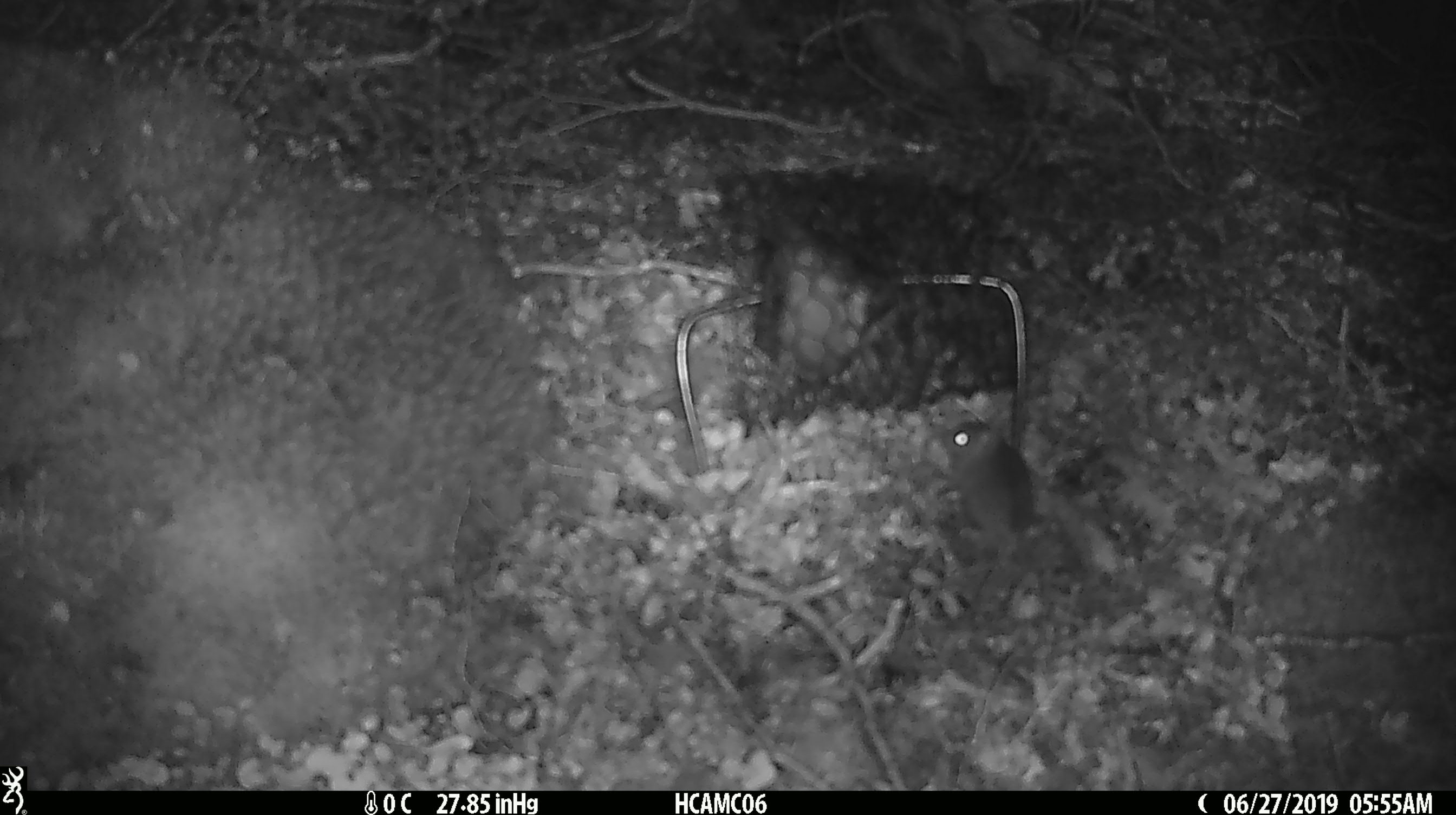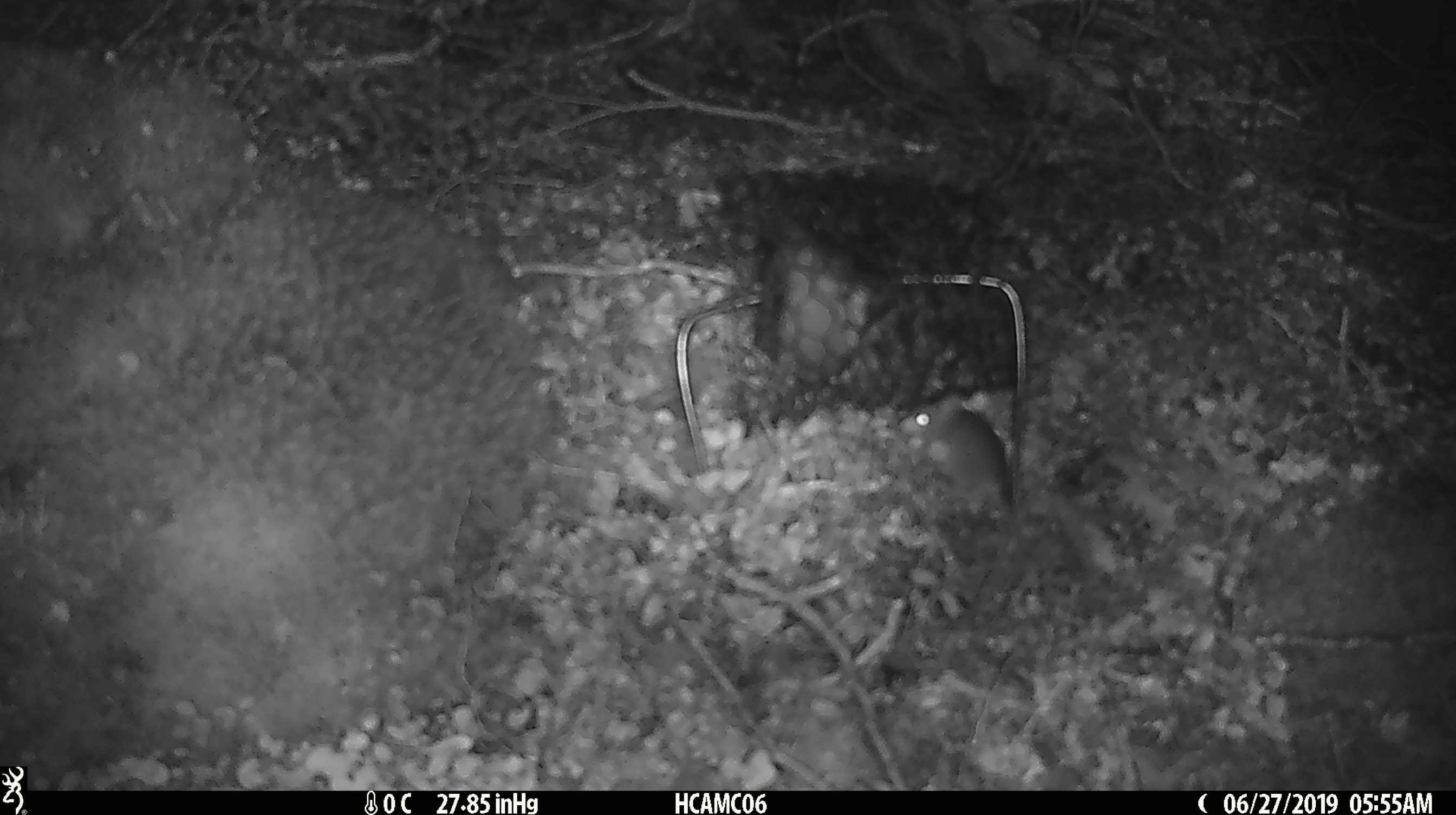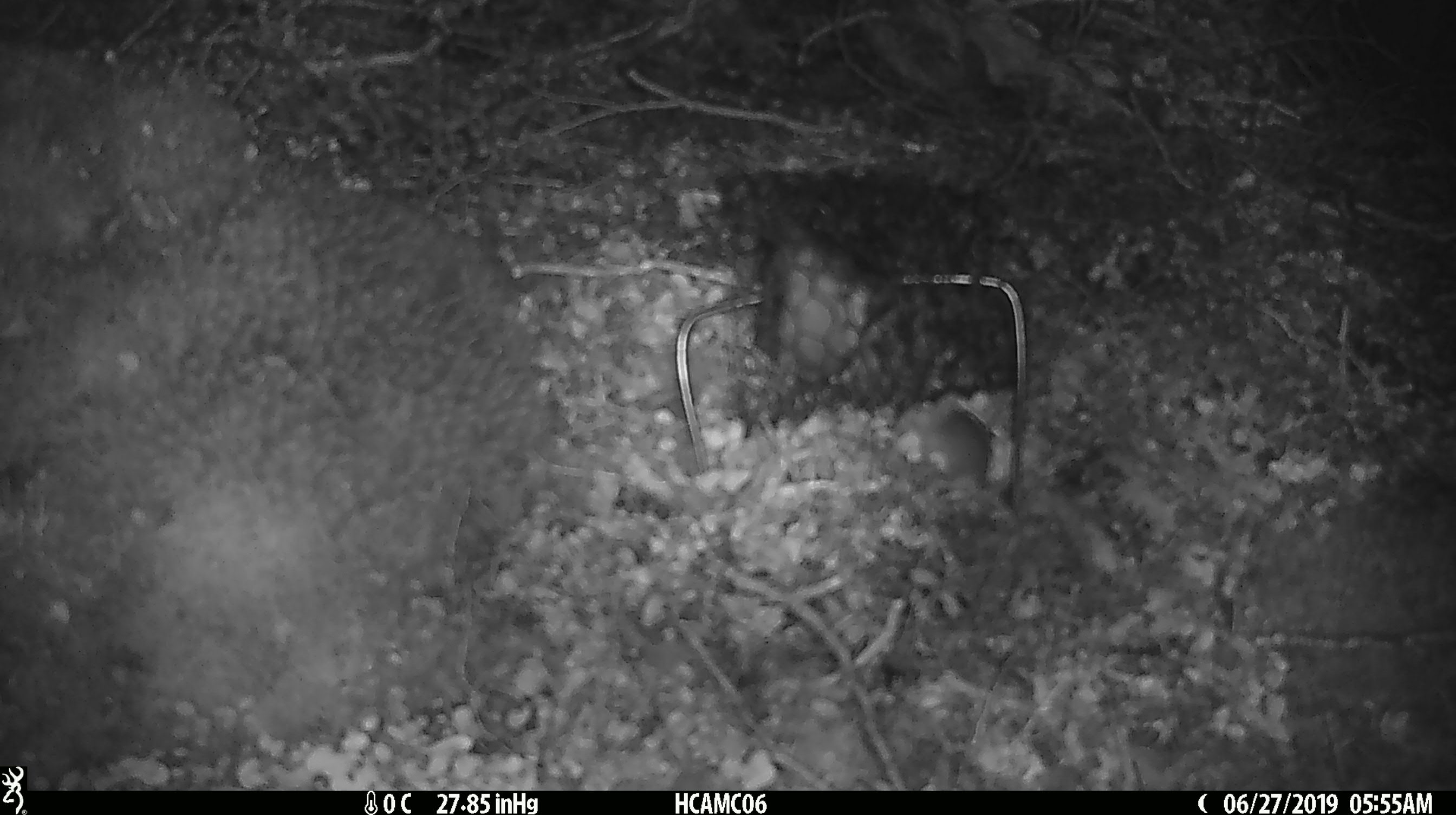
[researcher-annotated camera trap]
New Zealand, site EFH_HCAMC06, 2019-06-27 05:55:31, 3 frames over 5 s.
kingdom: Animalia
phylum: Chordata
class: Mammalia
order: Rodentia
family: Muridae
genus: Mus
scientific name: Mus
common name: mouse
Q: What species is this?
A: Mouse (Mus).